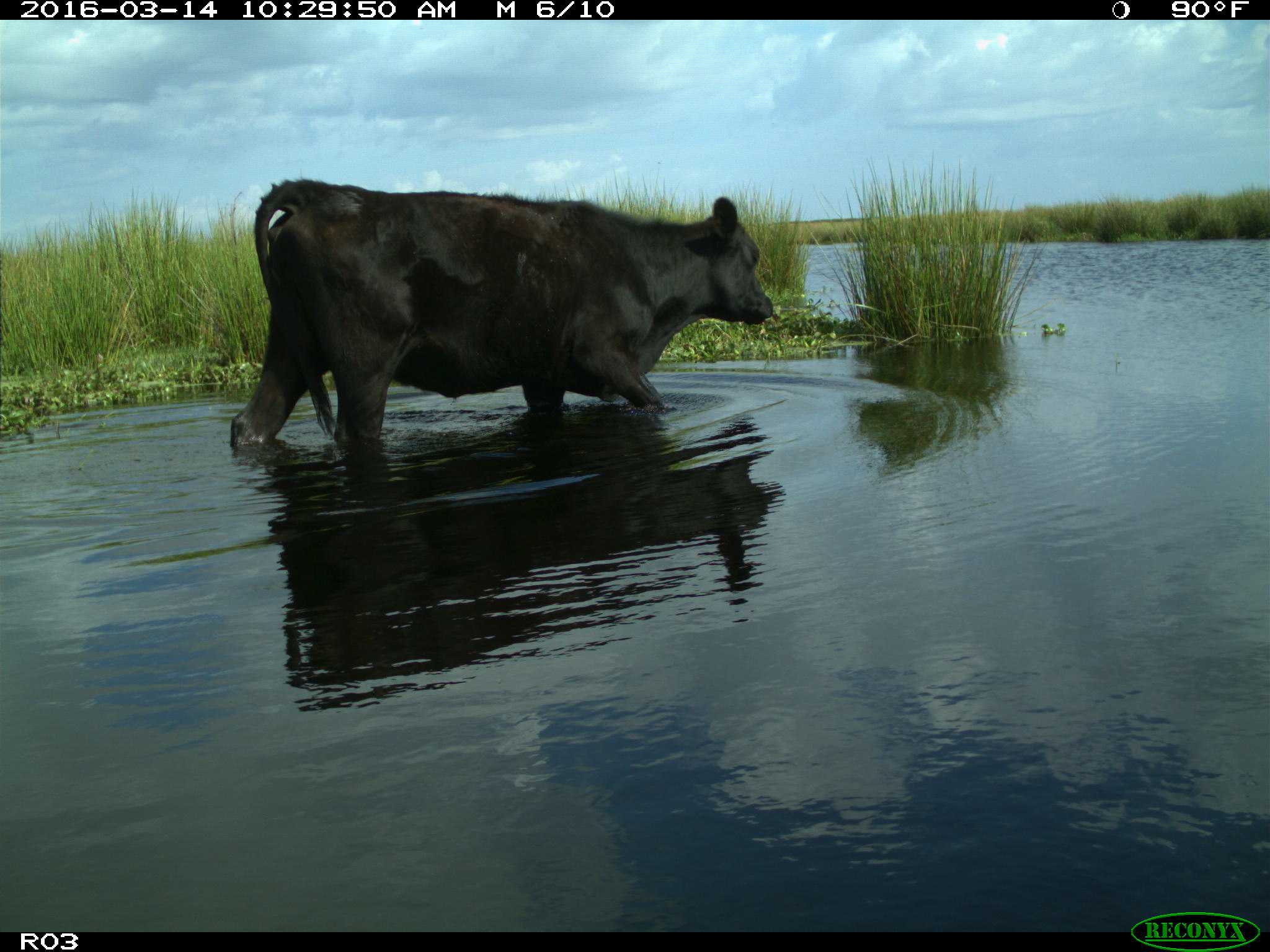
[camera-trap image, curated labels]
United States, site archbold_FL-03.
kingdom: Animalia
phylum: Chordata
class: Mammalia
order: Artiodactyla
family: Bovidae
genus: Bos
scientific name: Bos taurus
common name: domestic cow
Bos taurus (domestic cow).